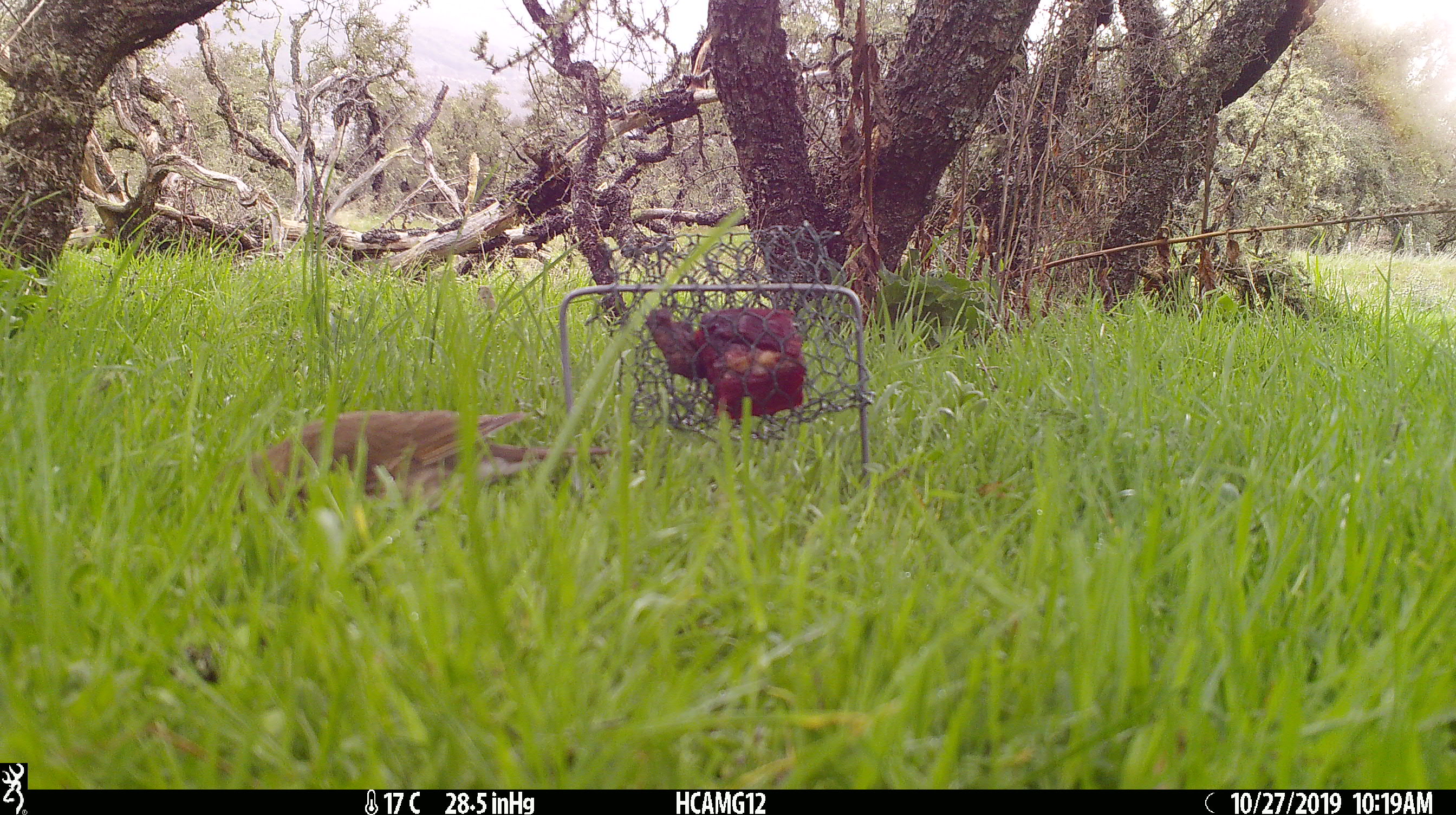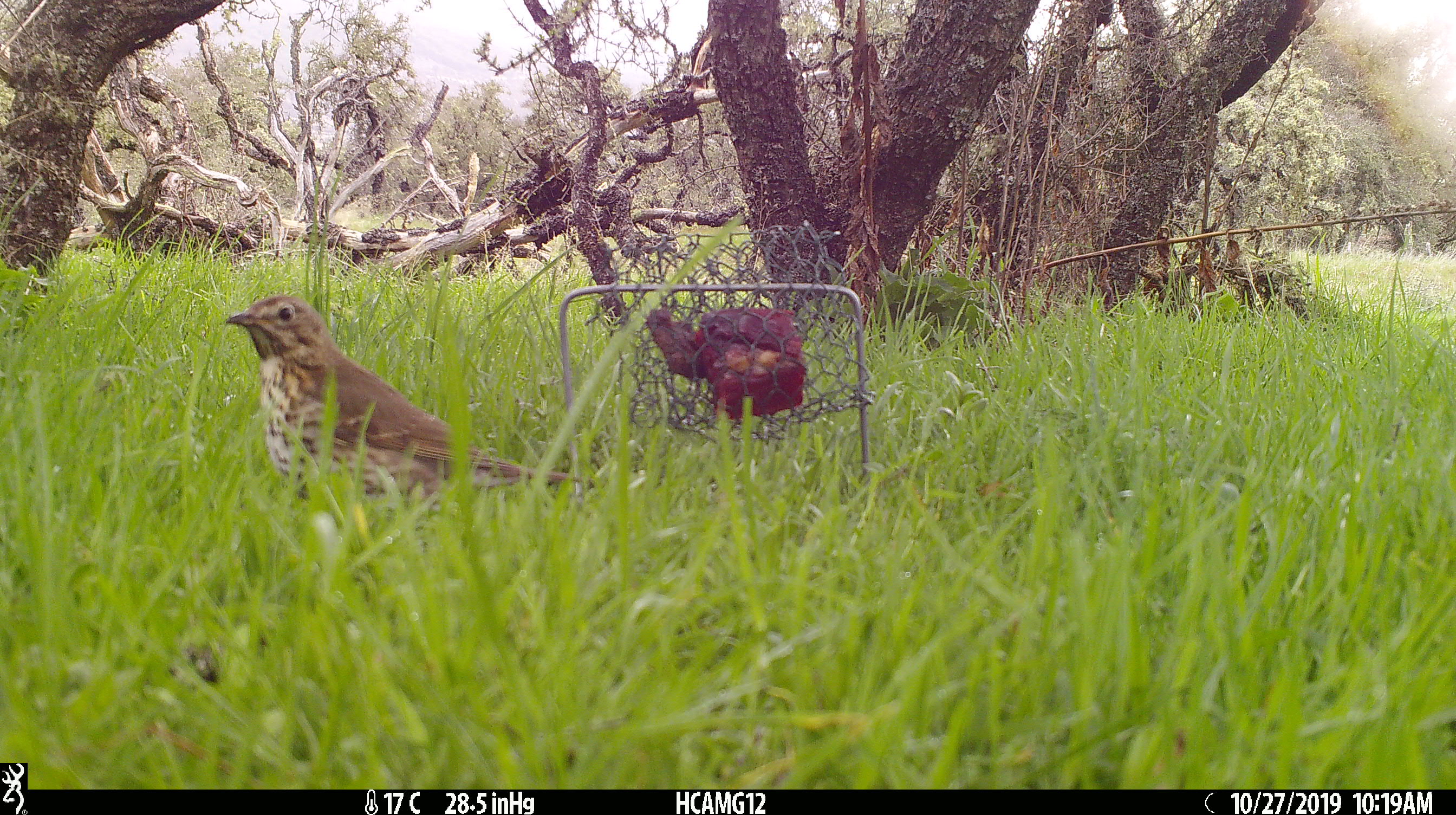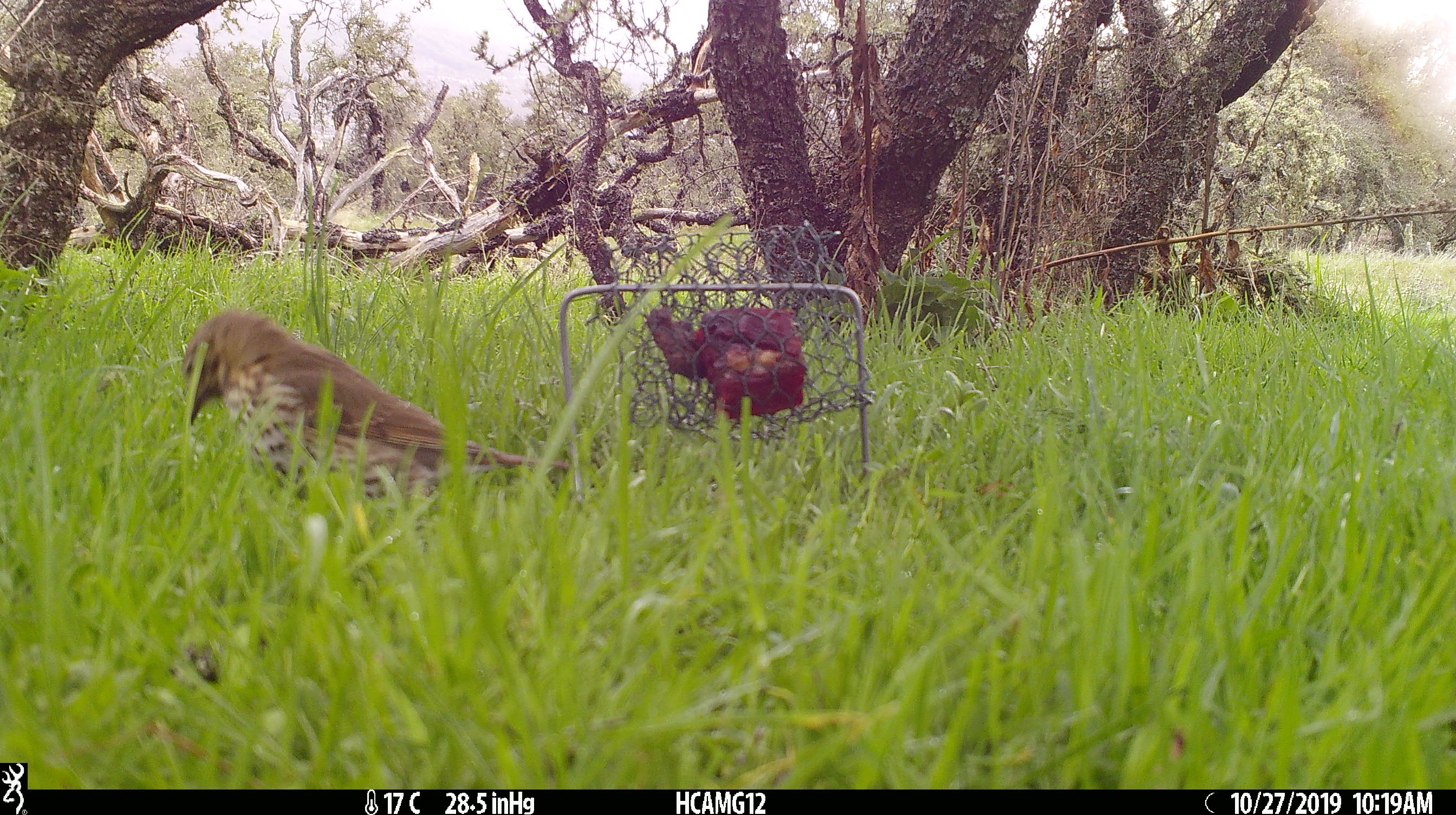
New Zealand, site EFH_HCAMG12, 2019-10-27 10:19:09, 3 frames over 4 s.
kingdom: Animalia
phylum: Chordata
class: Aves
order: Passeriformes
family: Turdidae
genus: Turdus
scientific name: Turdus philomelos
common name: song thrush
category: thrush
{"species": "thrush (song thrush) (Turdus philomelos)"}